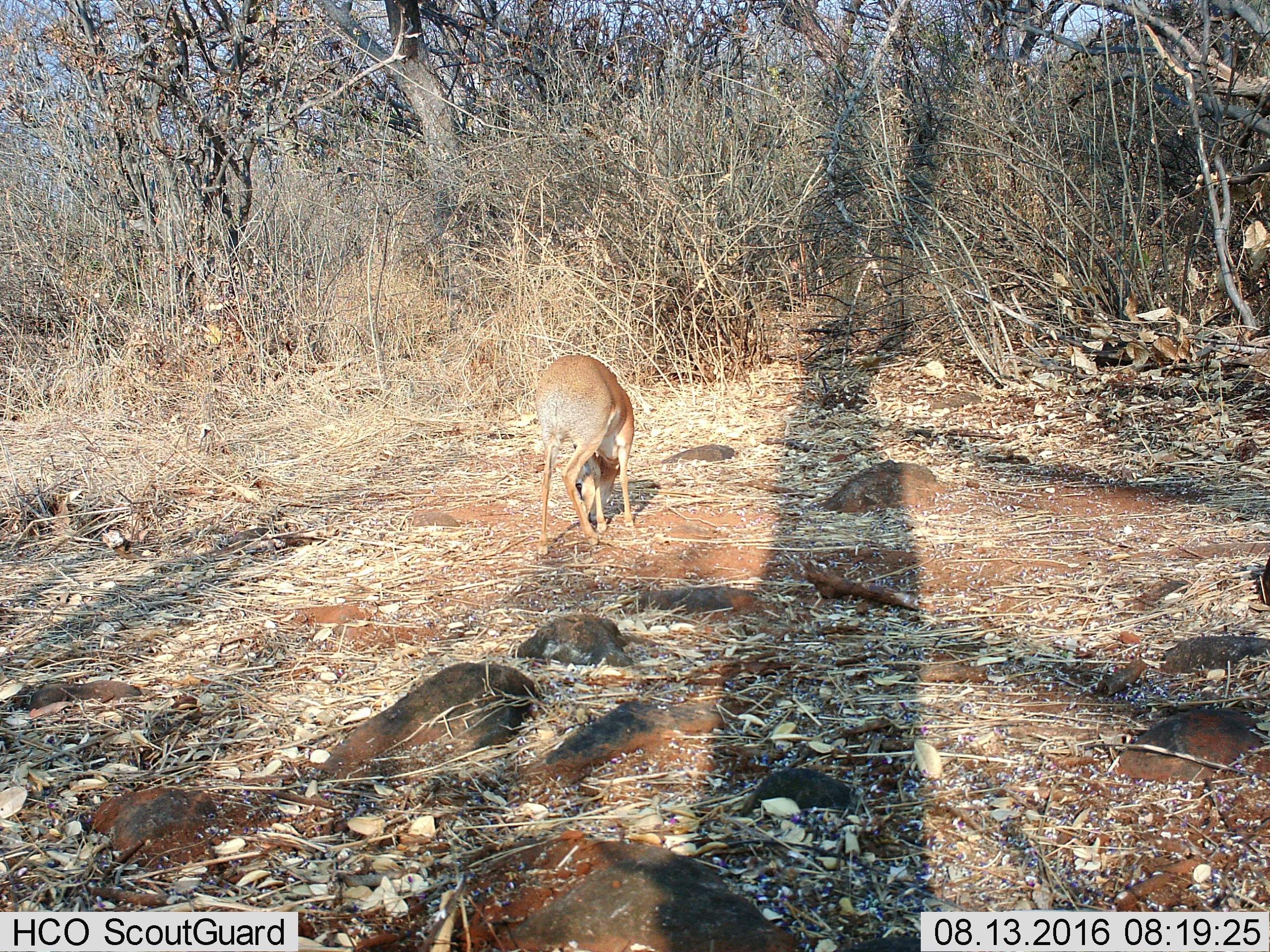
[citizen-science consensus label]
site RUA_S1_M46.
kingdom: Animalia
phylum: Chordata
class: Mammalia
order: Artiodactyla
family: Bovidae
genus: Madoqua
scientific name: Madoqua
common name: dik-dik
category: dikdik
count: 1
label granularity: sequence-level